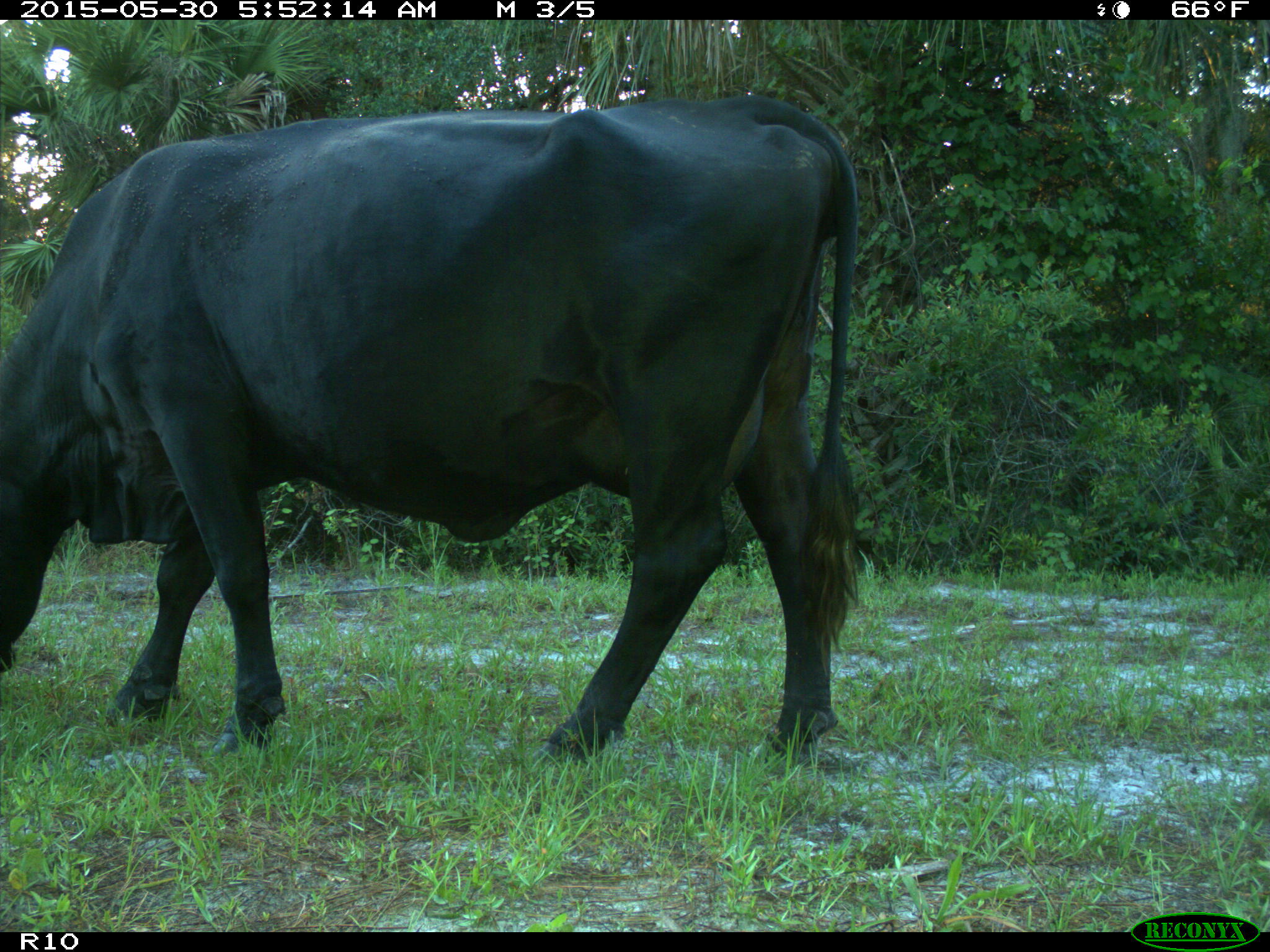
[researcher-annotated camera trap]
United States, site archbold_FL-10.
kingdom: Animalia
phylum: Chordata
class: Mammalia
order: Artiodactyla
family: Bovidae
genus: Bos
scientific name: Bos taurus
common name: domestic cow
Bos taurus (domestic cow).